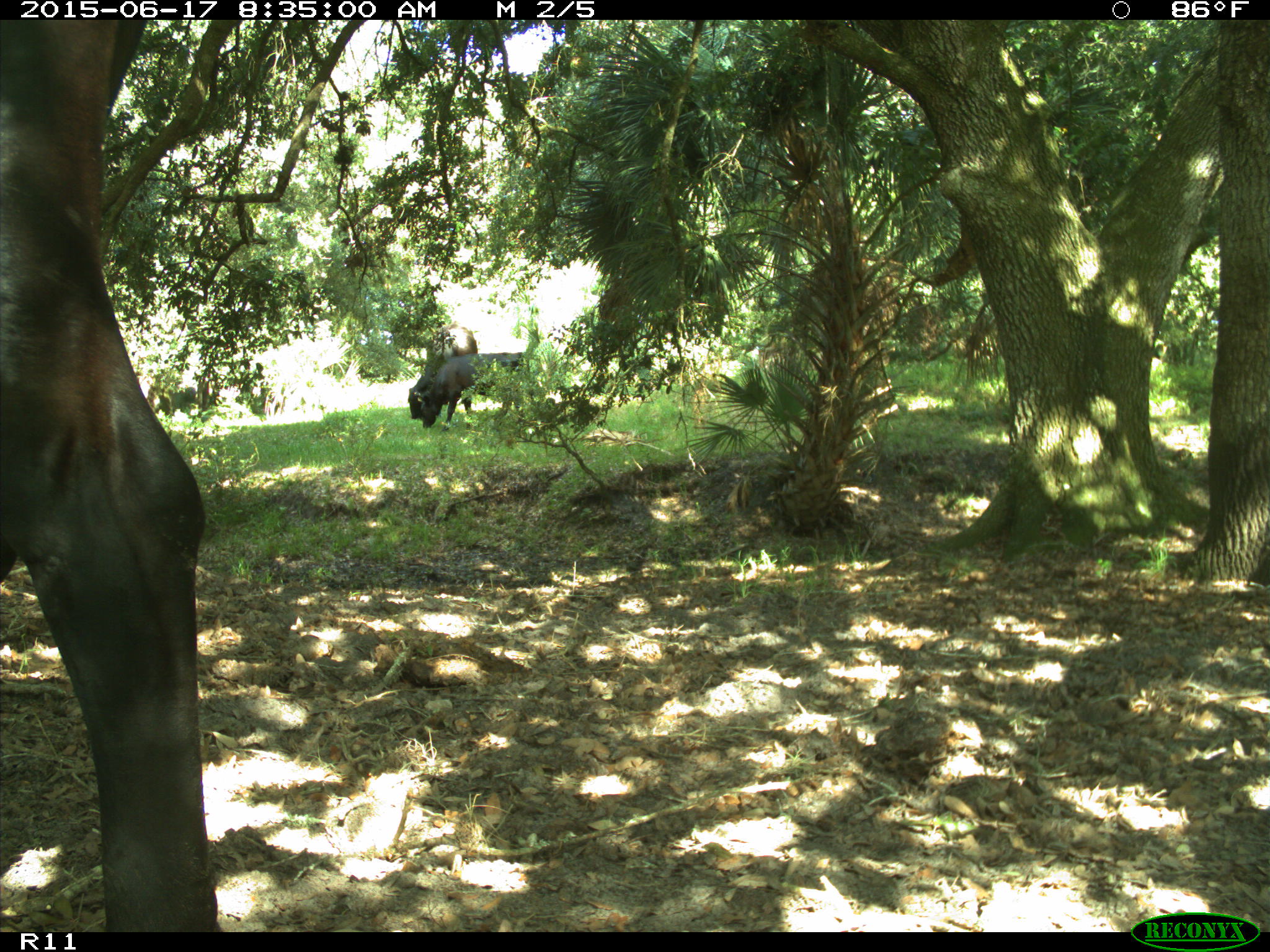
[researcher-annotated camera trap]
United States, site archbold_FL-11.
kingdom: Animalia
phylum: Chordata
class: Mammalia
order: Artiodactyla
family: Bovidae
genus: Bos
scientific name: Bos taurus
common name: domestic cow